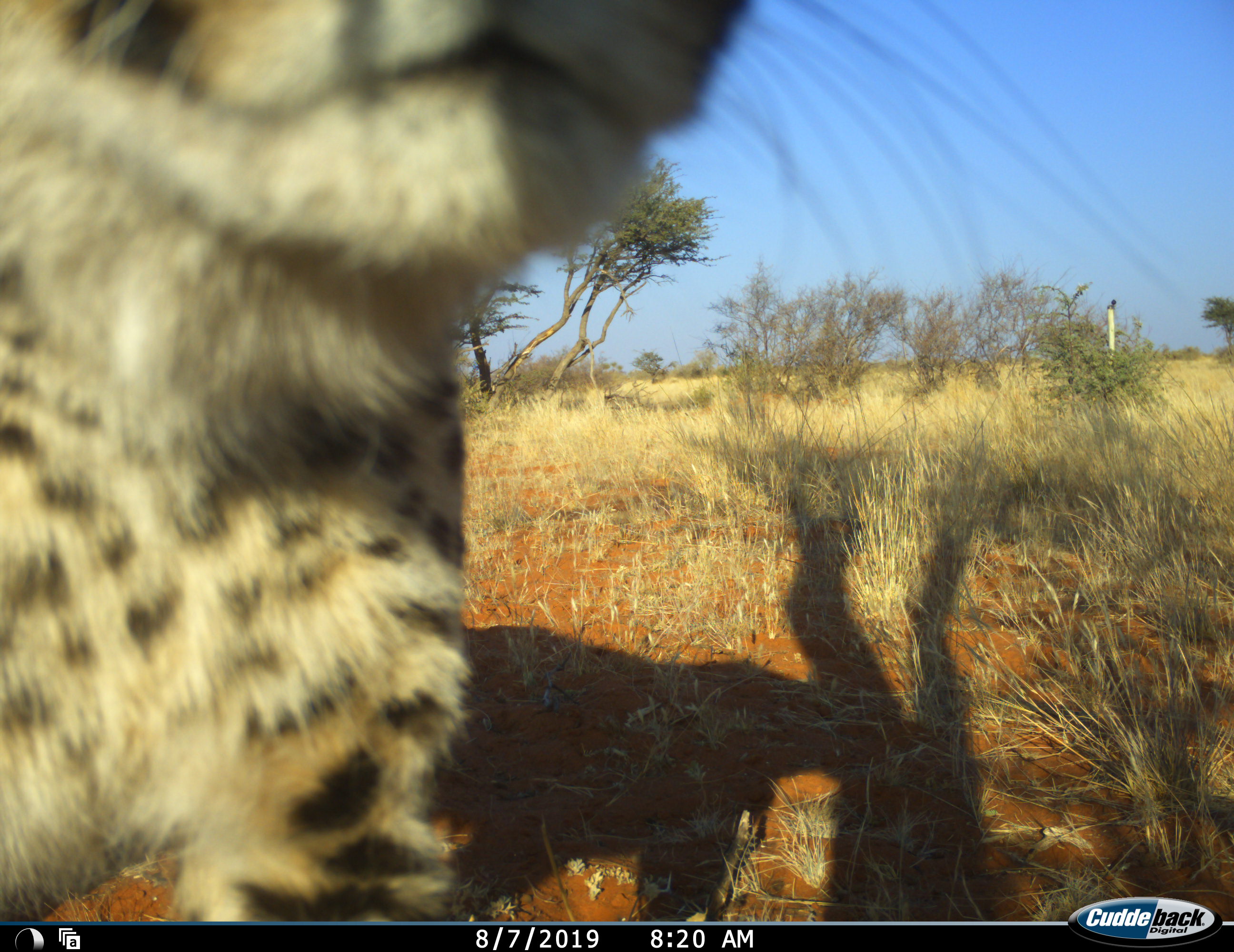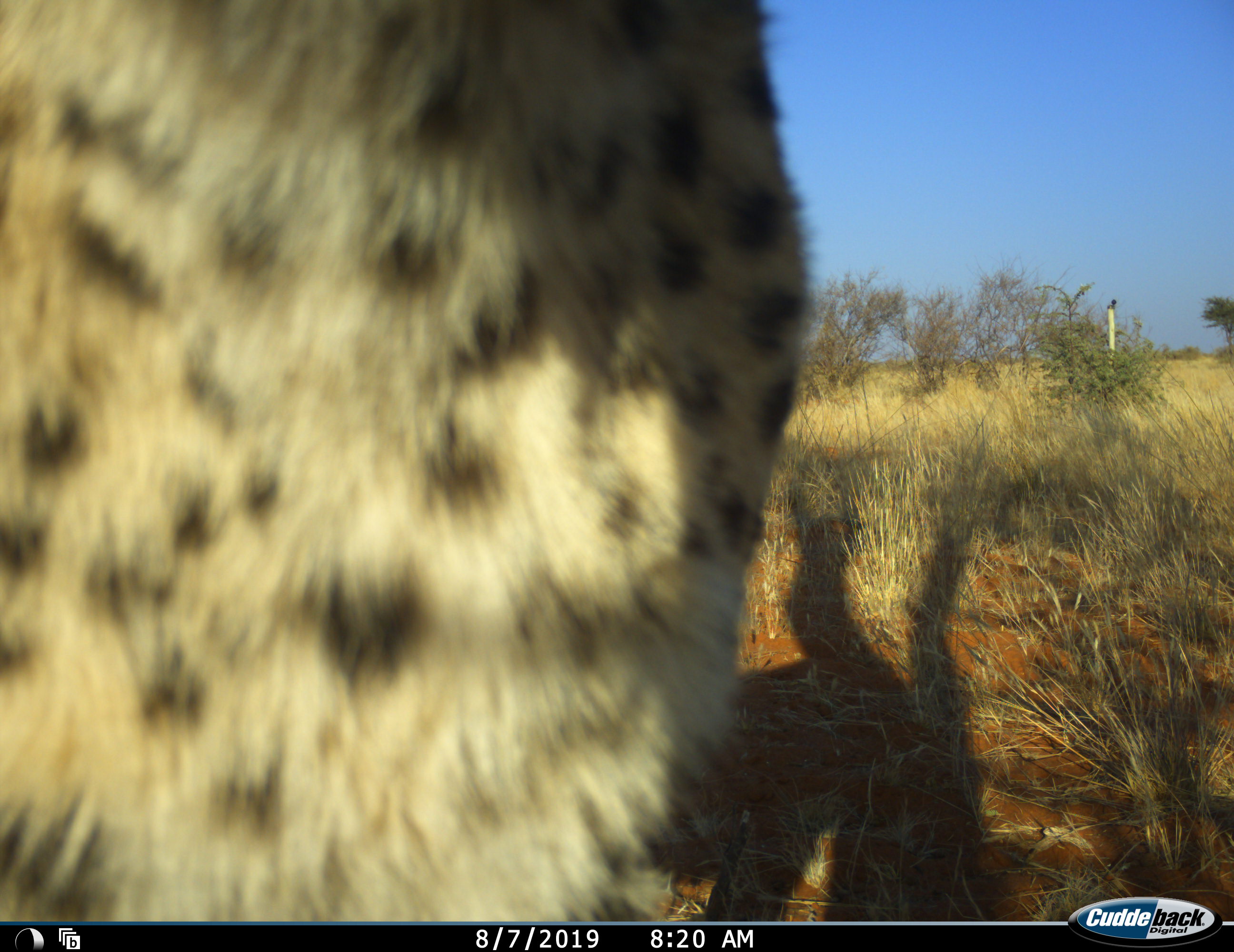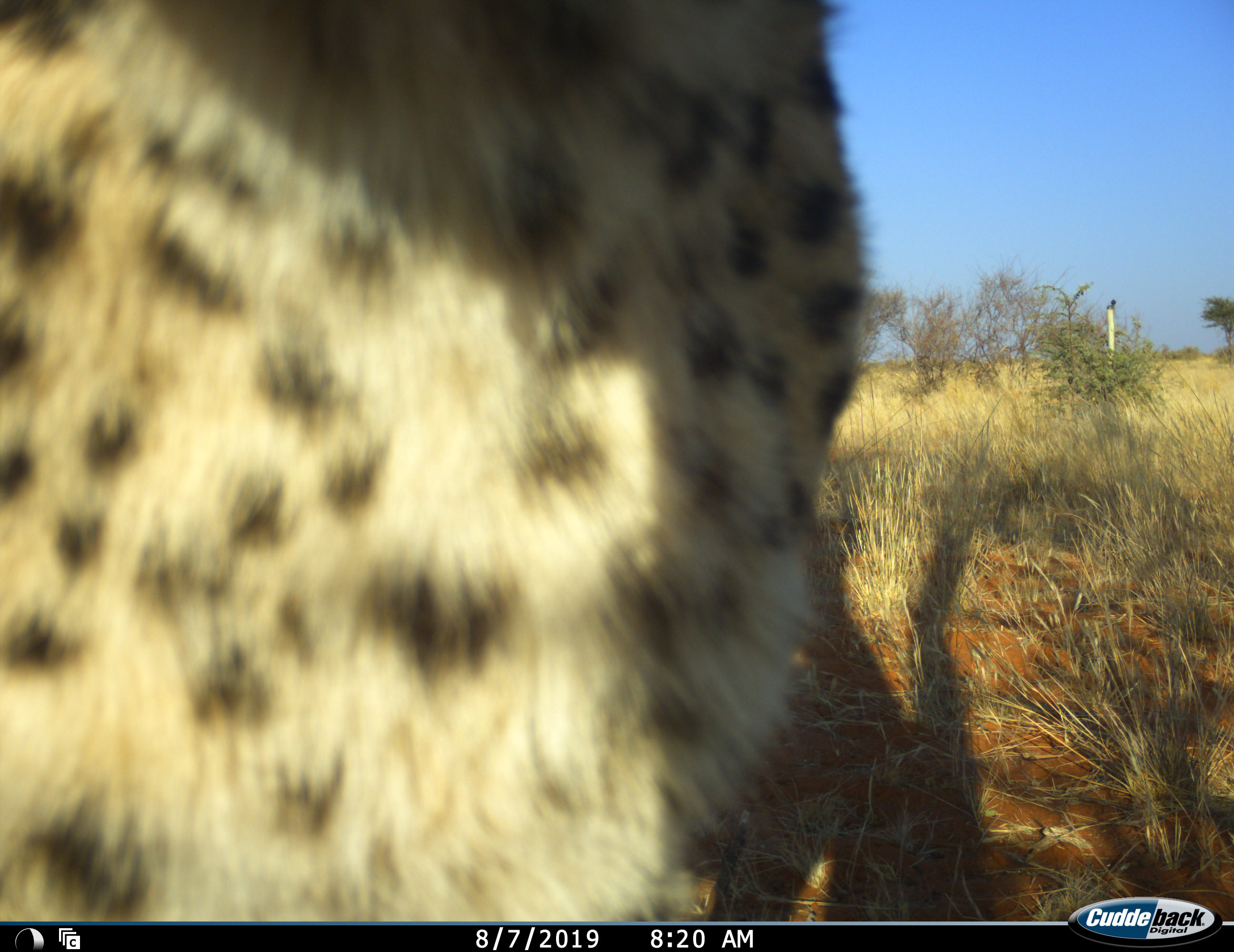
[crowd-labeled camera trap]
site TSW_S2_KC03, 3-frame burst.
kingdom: Animalia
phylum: Chordata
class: Mammalia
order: Carnivora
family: Felidae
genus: Acinonyx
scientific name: Acinonyx jubatus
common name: cheetah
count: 1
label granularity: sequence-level